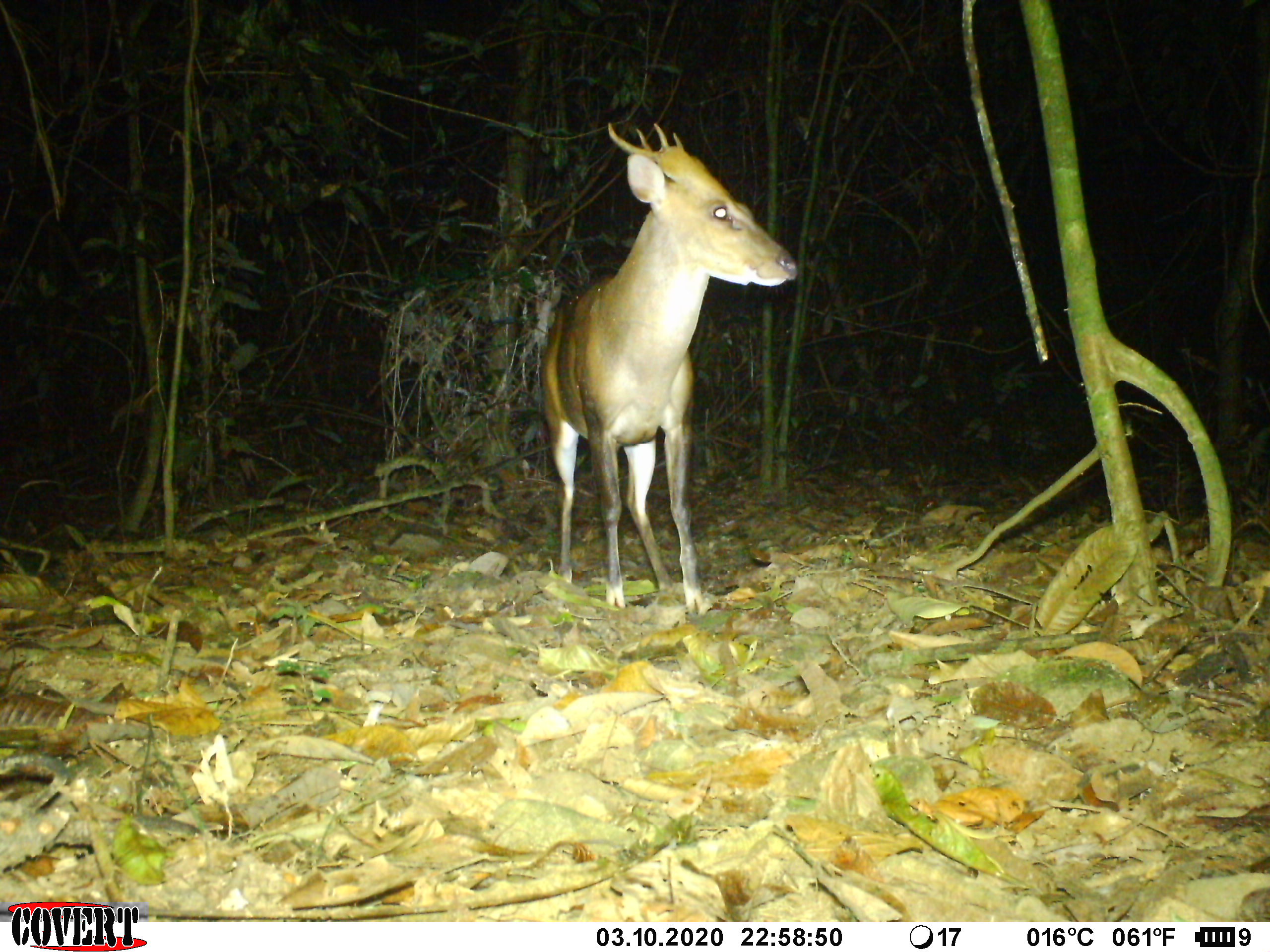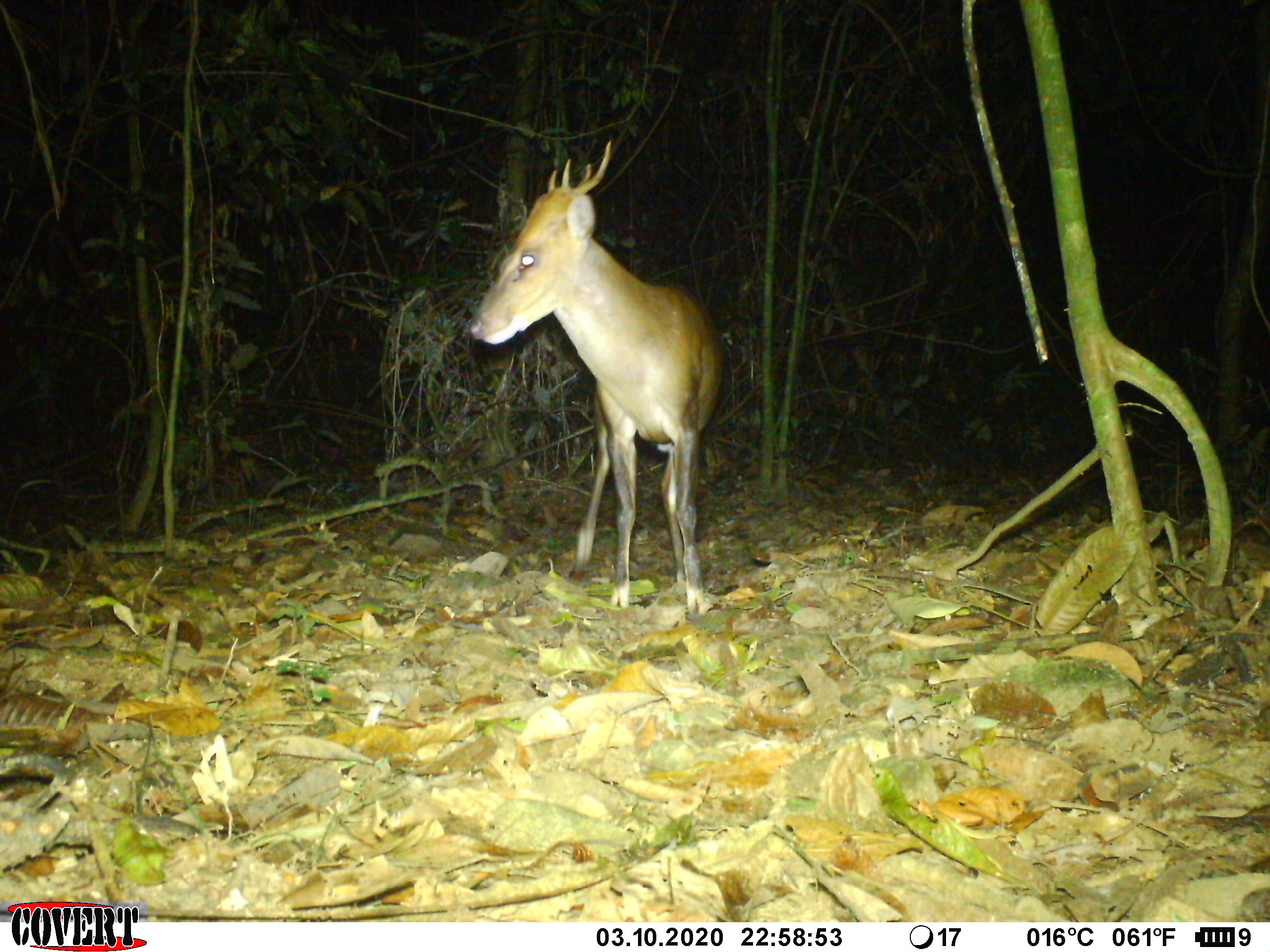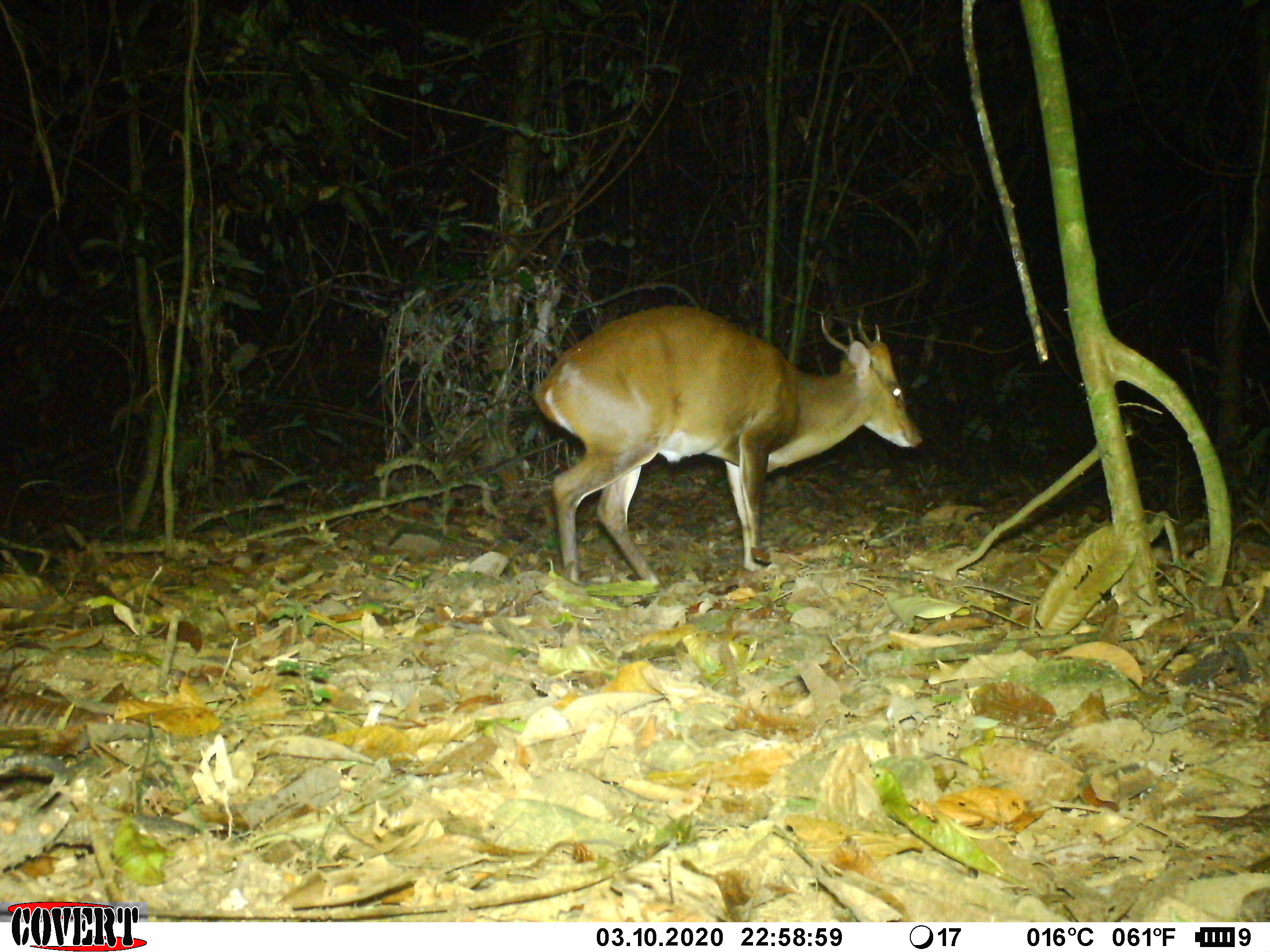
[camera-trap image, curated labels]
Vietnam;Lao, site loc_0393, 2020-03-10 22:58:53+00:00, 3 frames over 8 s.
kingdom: Animalia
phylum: Chordata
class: Mammalia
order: Artiodactyla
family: Cervidae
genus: Muntiacus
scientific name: Muntiacus vuquangensis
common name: large-antlered muntjac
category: large antlered muntjac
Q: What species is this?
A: Large antlered muntjac (large-antlered muntjac) (Muntiacus vuquangensis).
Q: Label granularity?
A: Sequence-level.